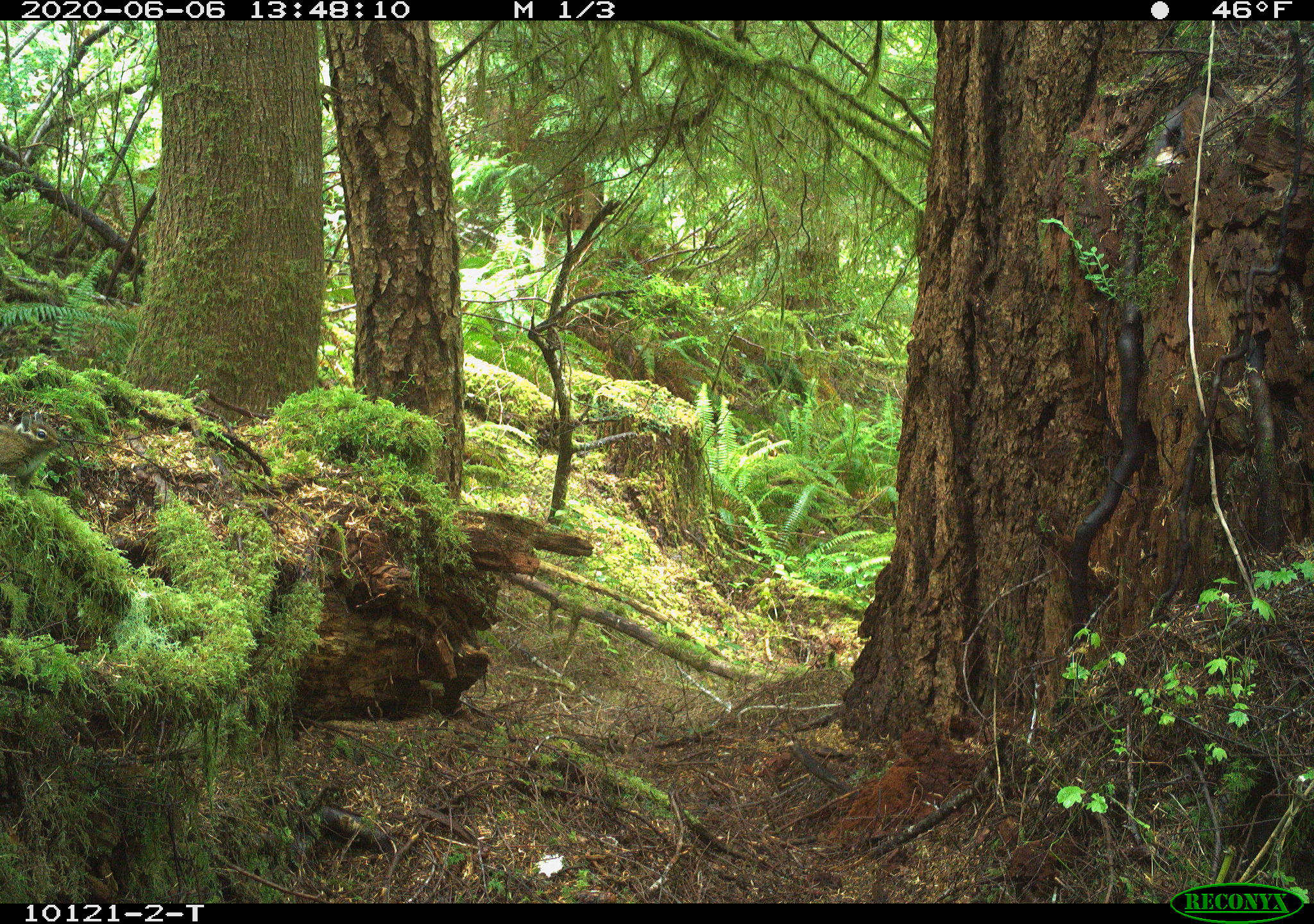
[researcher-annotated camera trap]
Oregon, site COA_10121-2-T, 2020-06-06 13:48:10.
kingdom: Animalia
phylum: Chordata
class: Mammalia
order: Rodentia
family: Sciuridae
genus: Neotamias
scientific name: Neotamias townsendii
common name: townsend's chipmunk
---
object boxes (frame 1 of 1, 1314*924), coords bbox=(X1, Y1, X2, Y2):
townsend's chipmunk: bbox=(2, 400, 67, 499)